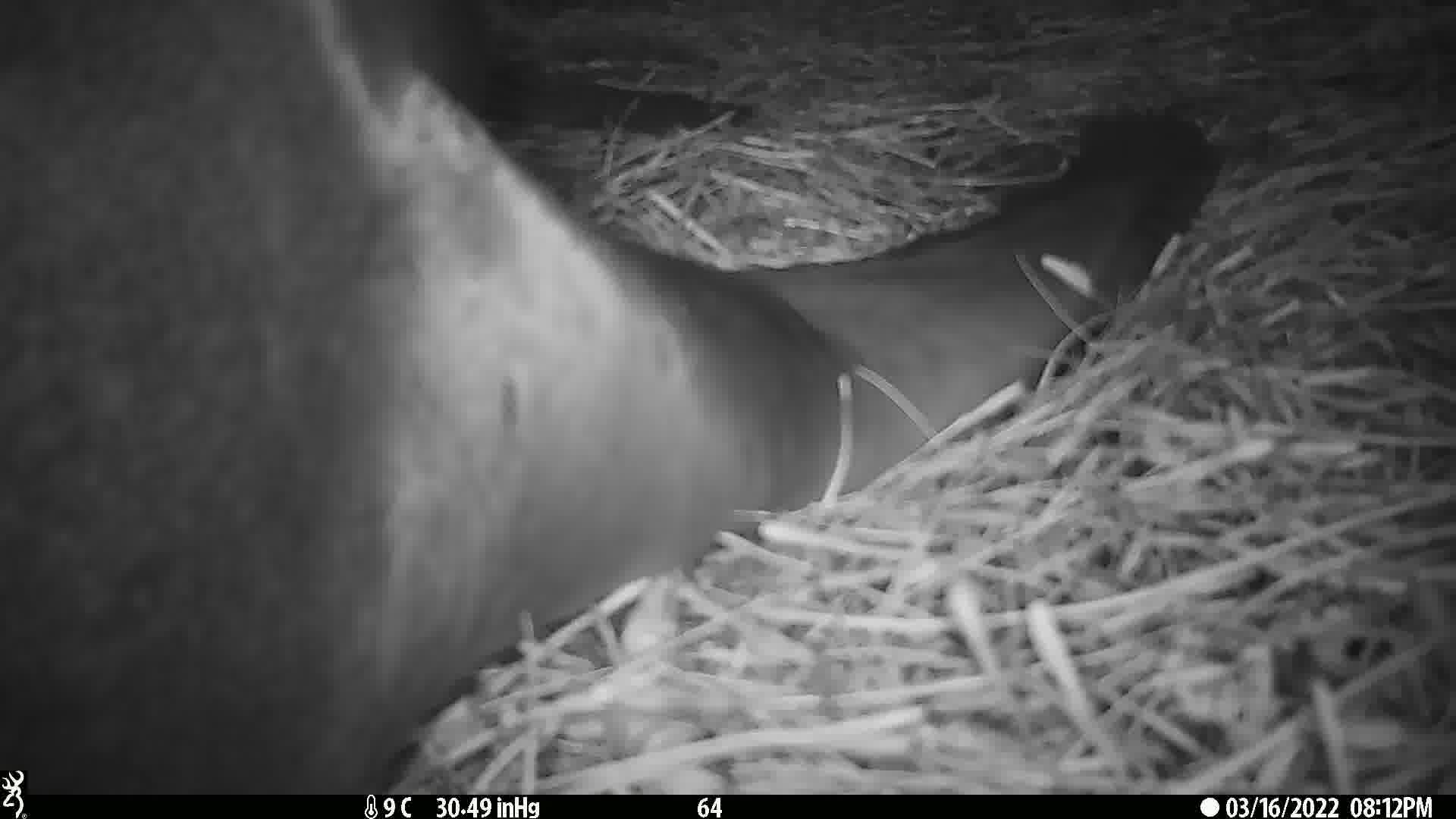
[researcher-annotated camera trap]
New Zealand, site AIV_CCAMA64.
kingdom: Animalia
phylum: Chordata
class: Mammalia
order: Carnivora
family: Otariidae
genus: Phocarctos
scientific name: Phocarctos hookeri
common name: new zealand sea lion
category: sealion